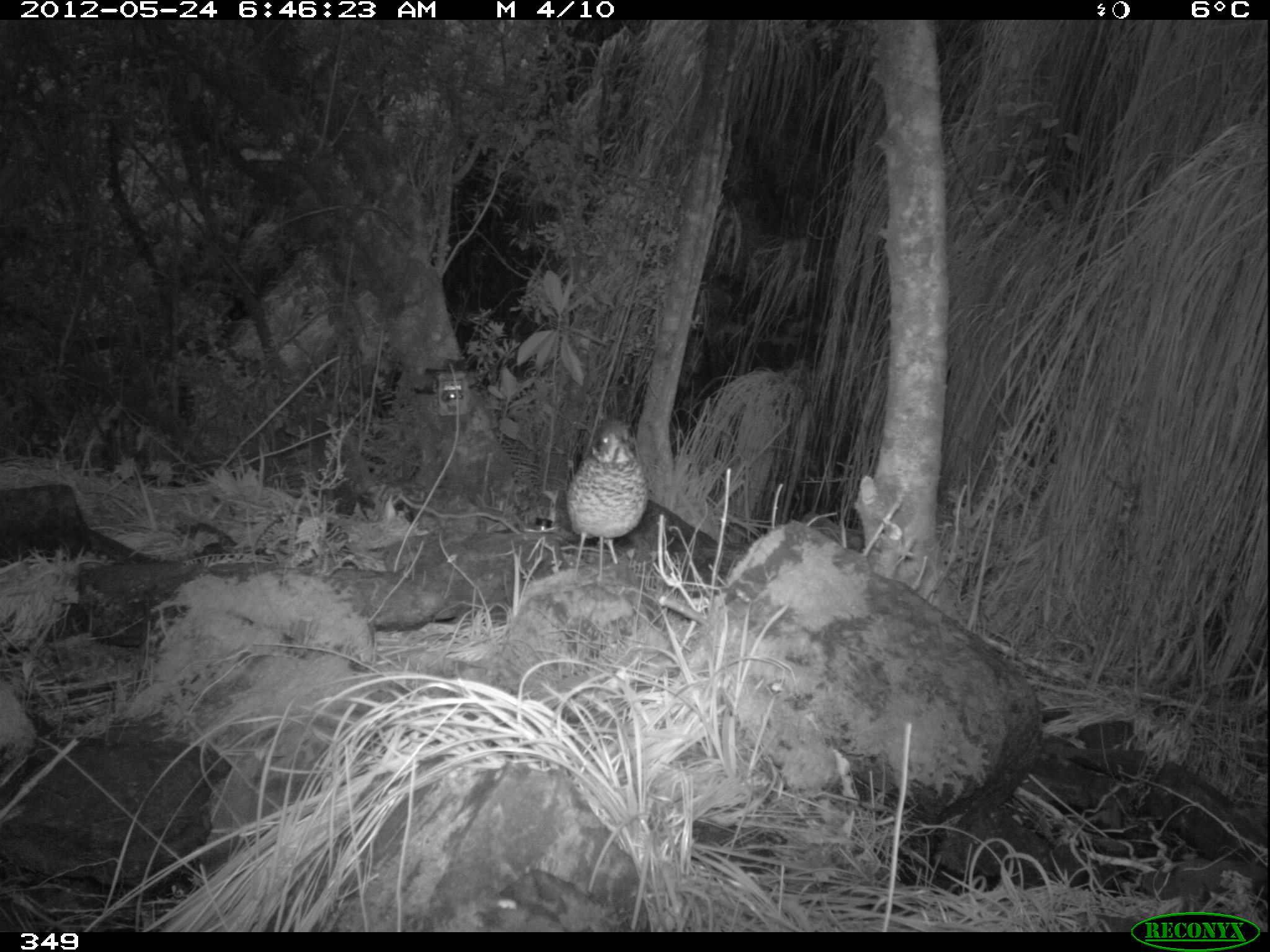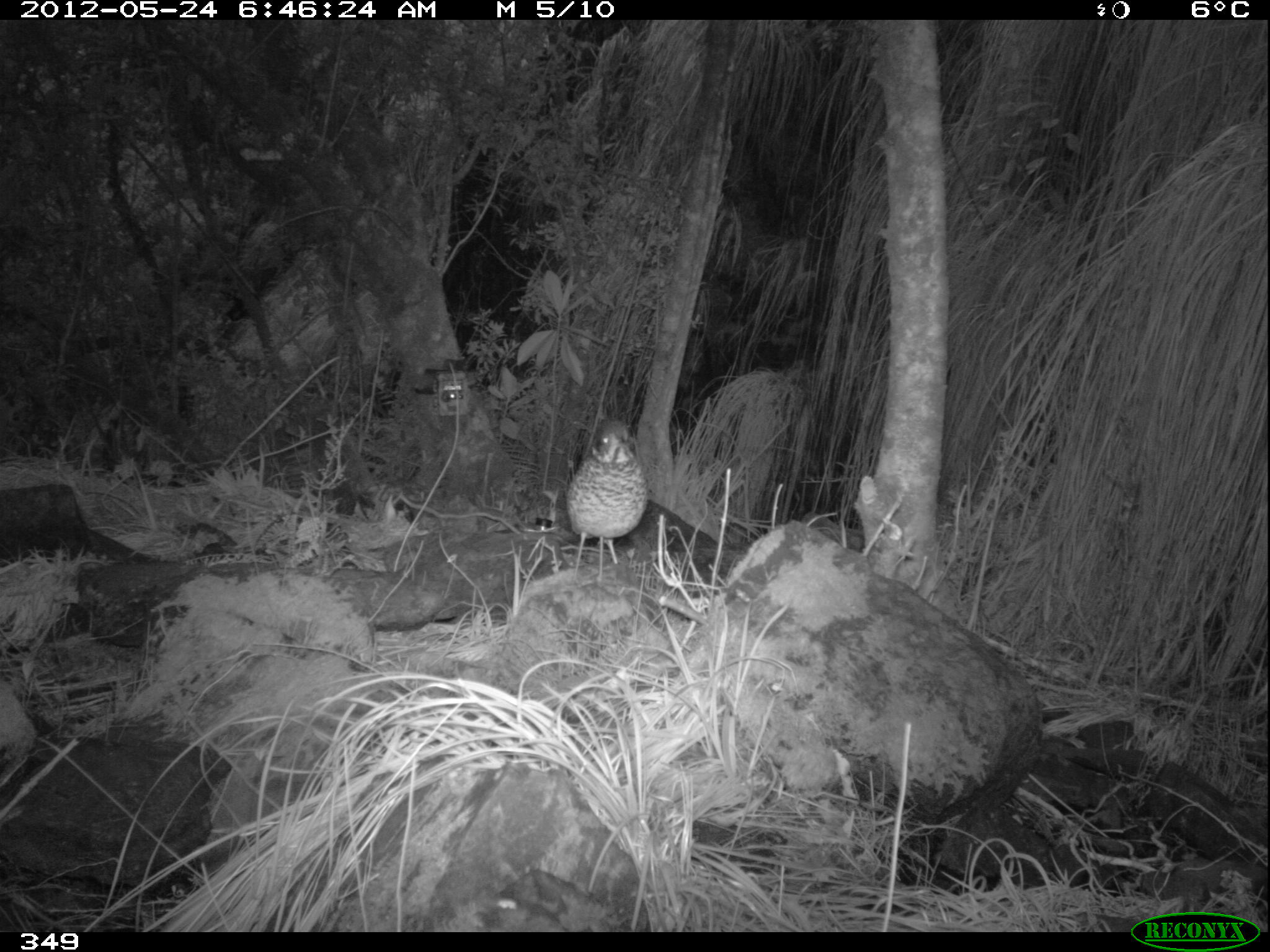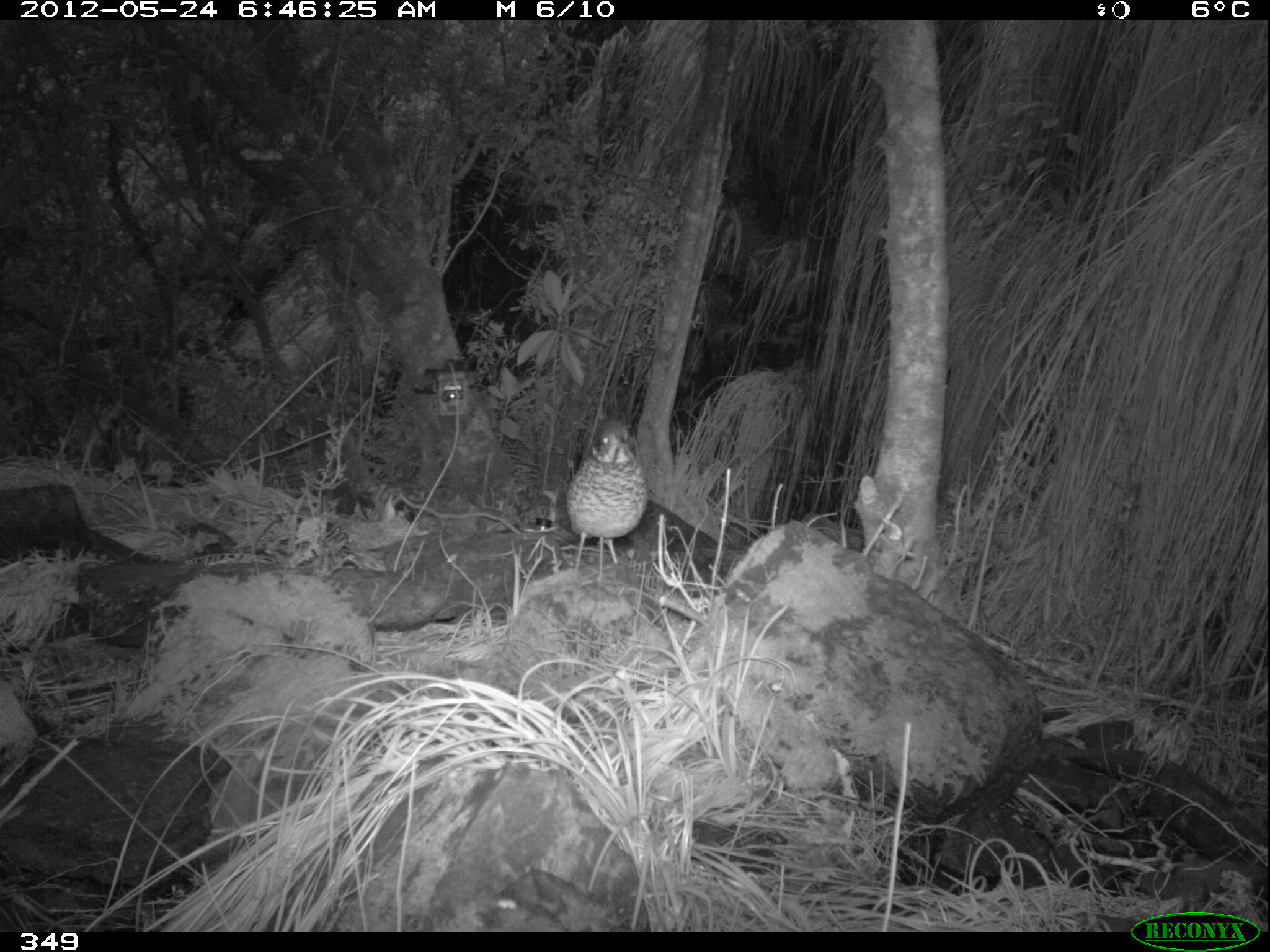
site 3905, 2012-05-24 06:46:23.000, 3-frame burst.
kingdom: Animalia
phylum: Chordata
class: Aves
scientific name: Aves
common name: bird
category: unknown bird